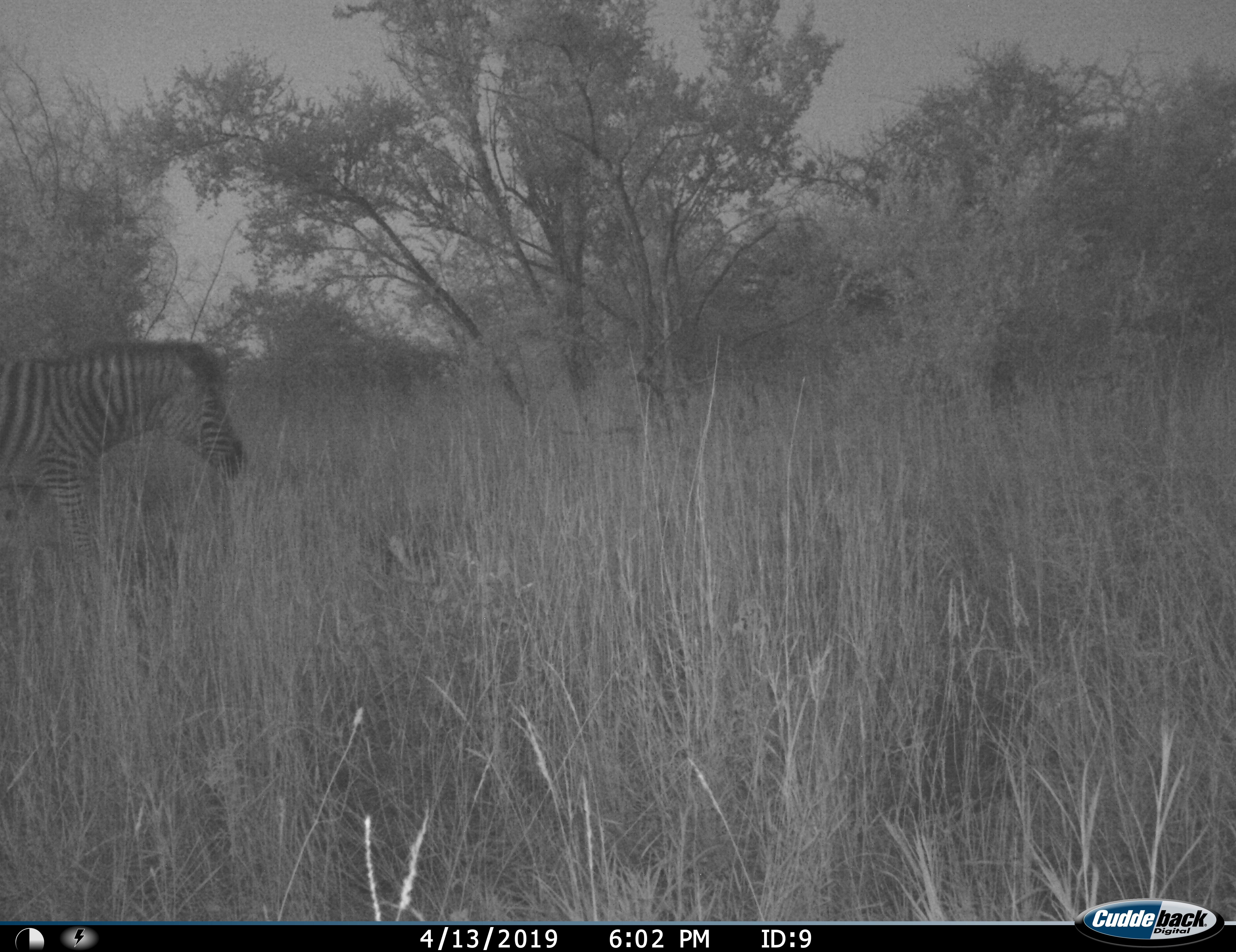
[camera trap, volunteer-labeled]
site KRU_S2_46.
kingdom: Animalia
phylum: Chordata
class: Mammalia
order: Perissodactyla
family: Equidae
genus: Equus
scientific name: Equus quagga burchellii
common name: burchell's zebra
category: zebraburchells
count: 1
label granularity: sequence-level